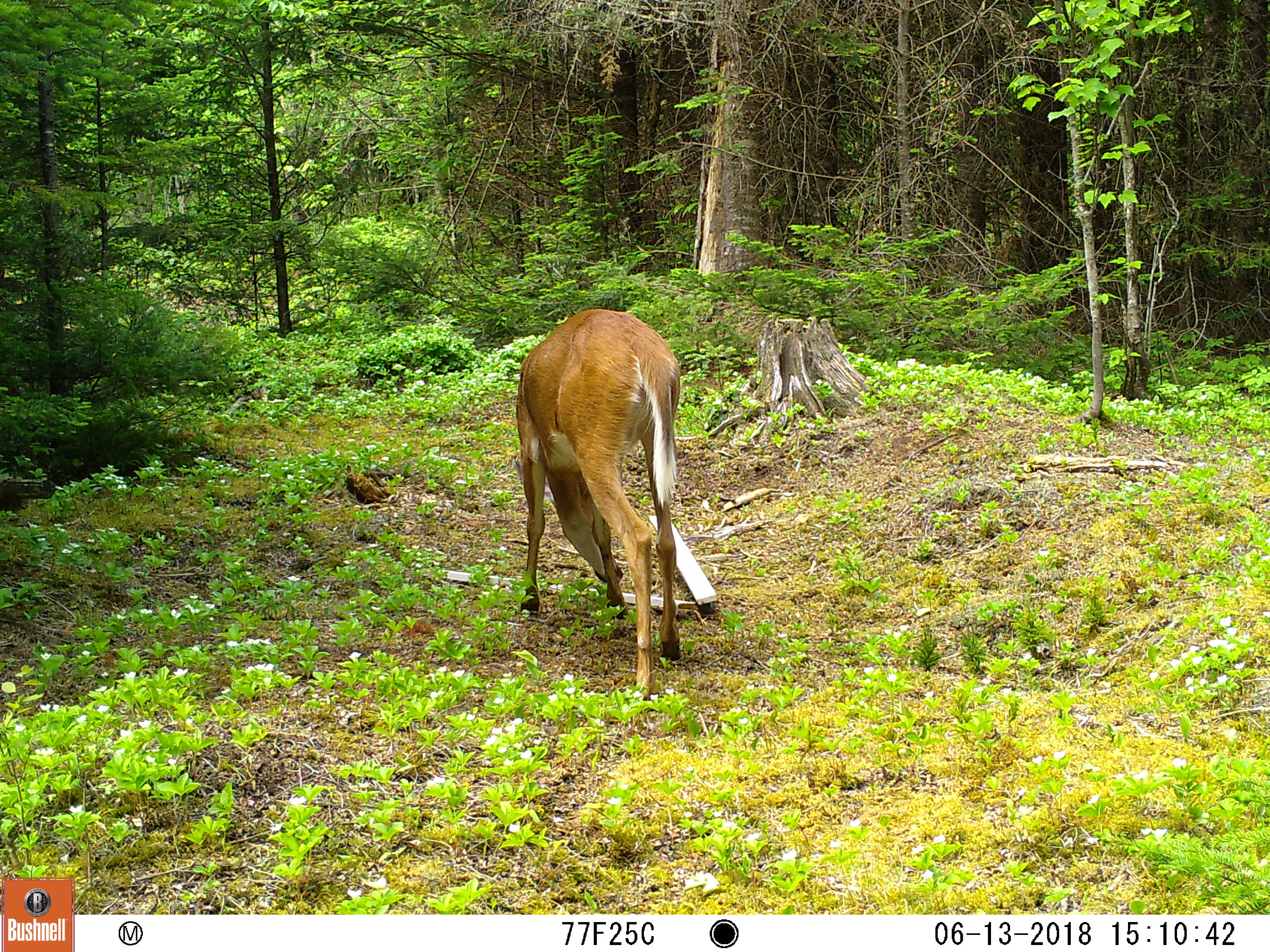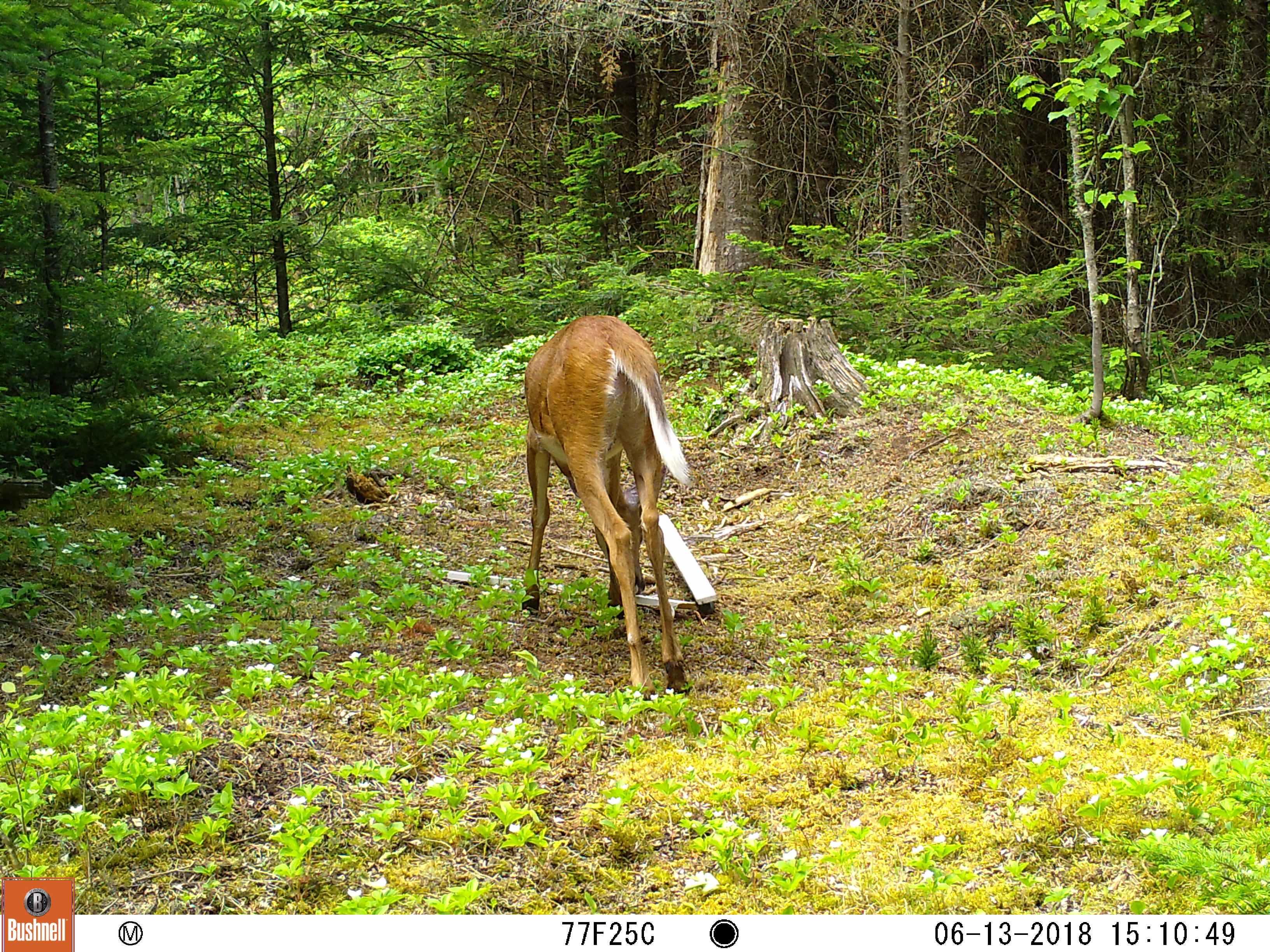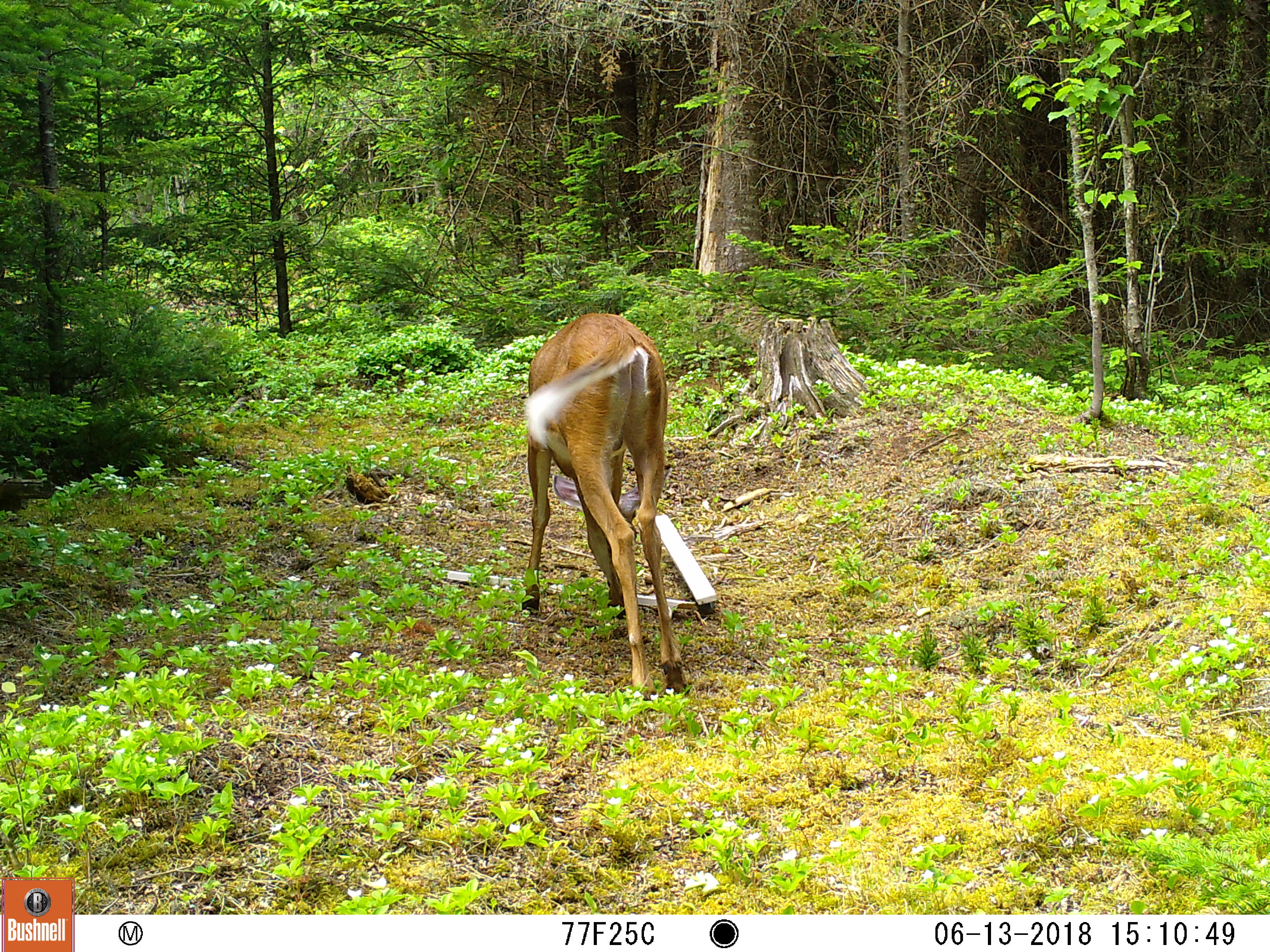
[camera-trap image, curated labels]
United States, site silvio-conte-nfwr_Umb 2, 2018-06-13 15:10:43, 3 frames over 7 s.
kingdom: Animalia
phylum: Chordata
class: Mammalia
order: Artiodactyla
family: Cervidae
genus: Odocoileus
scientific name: Odocoileus virginianus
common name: white-tailed deer